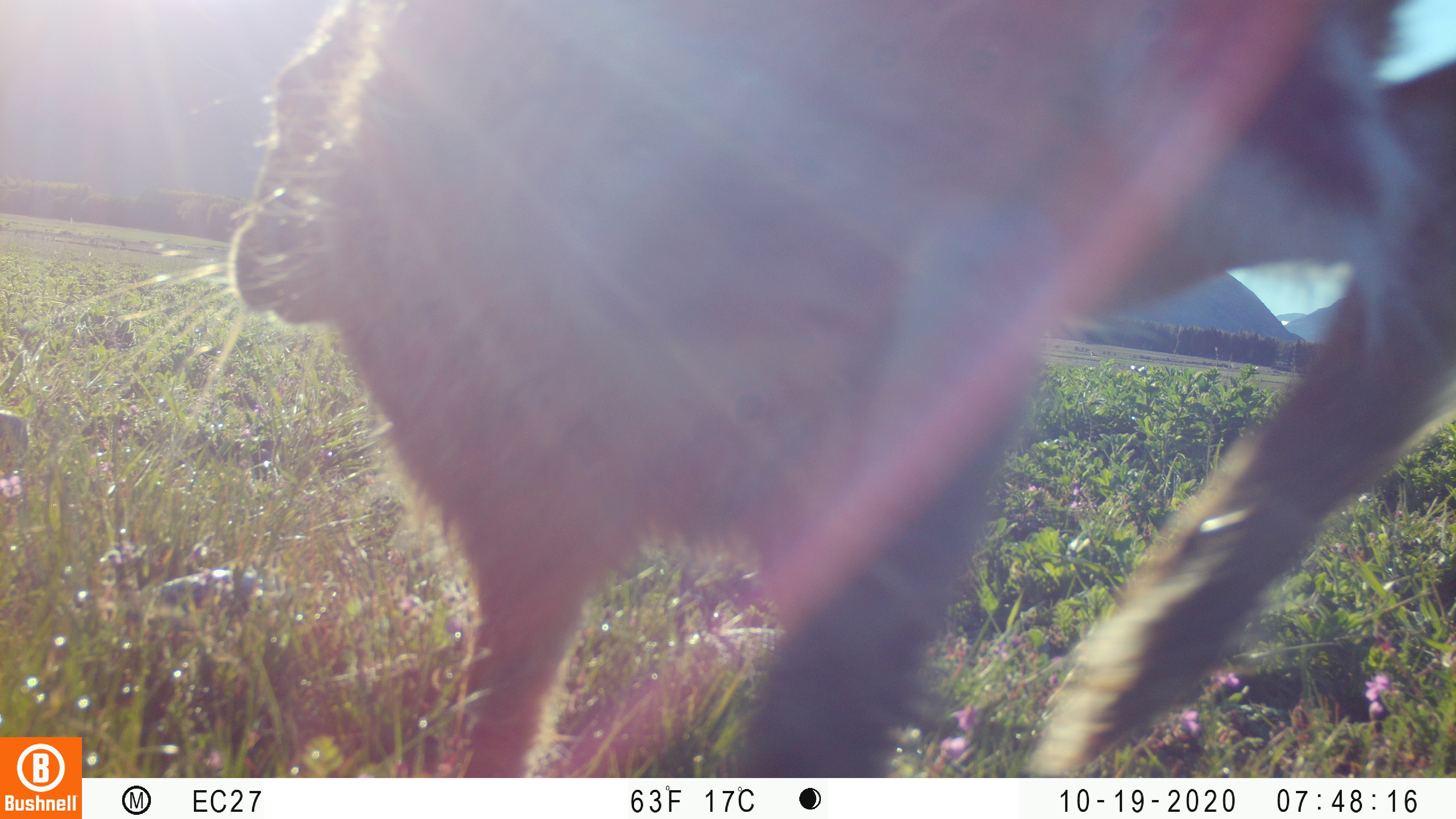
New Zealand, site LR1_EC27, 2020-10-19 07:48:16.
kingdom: Animalia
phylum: Chordata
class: Mammalia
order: Lagomorpha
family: Leporidae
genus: Lepus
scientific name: Lepus europaeus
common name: brown hare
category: hare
Hare (brown hare) (Lepus europaeus).